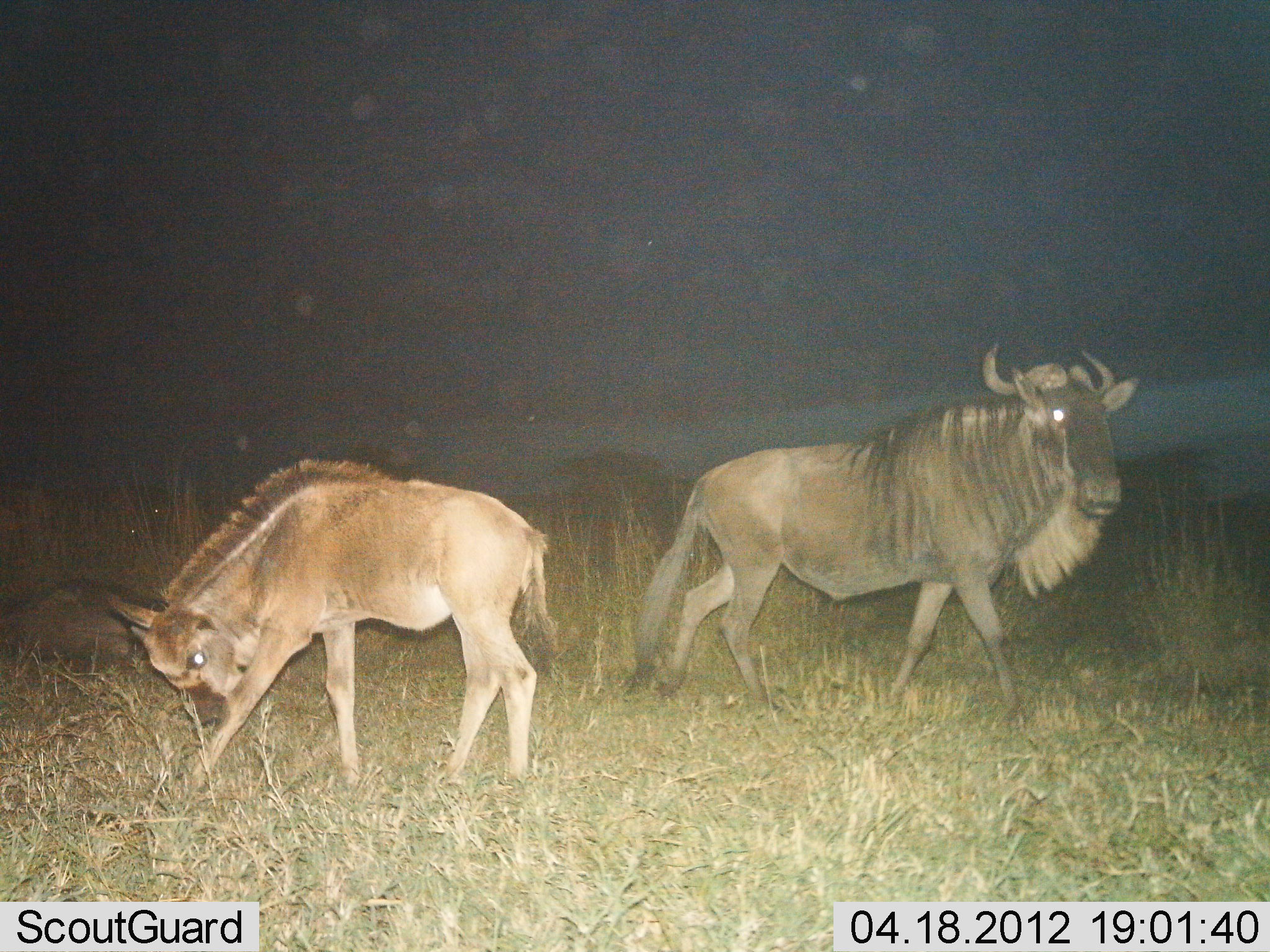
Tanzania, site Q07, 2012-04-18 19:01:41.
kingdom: Animalia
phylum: Chordata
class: Mammalia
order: Artiodactyla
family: Bovidae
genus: Connochaetes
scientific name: Connochaetes taurinus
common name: blue wildebeest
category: wildebeest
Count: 2.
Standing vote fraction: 77%.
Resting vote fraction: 15%.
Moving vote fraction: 31%.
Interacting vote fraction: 8%.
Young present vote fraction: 77%.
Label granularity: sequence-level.